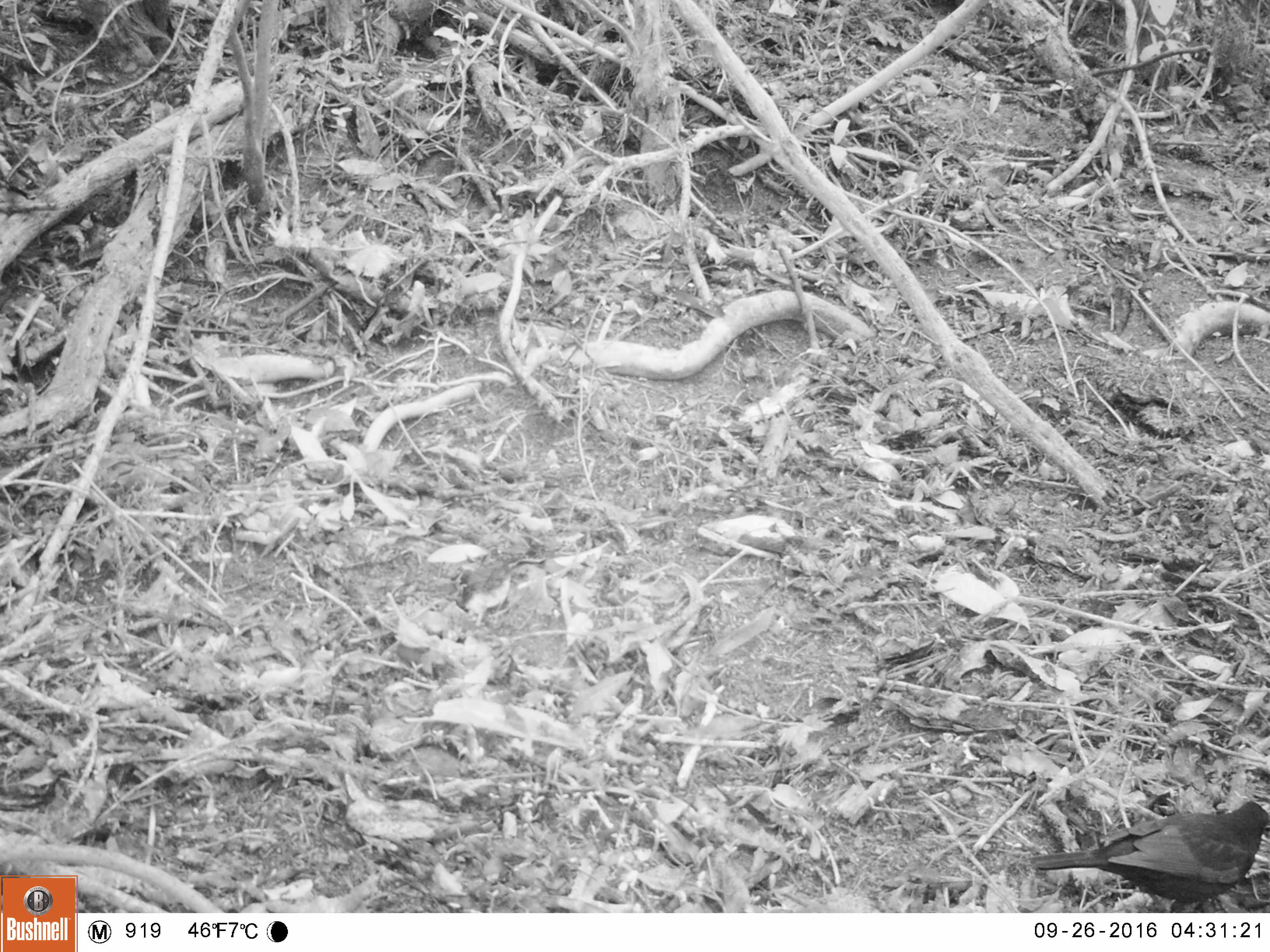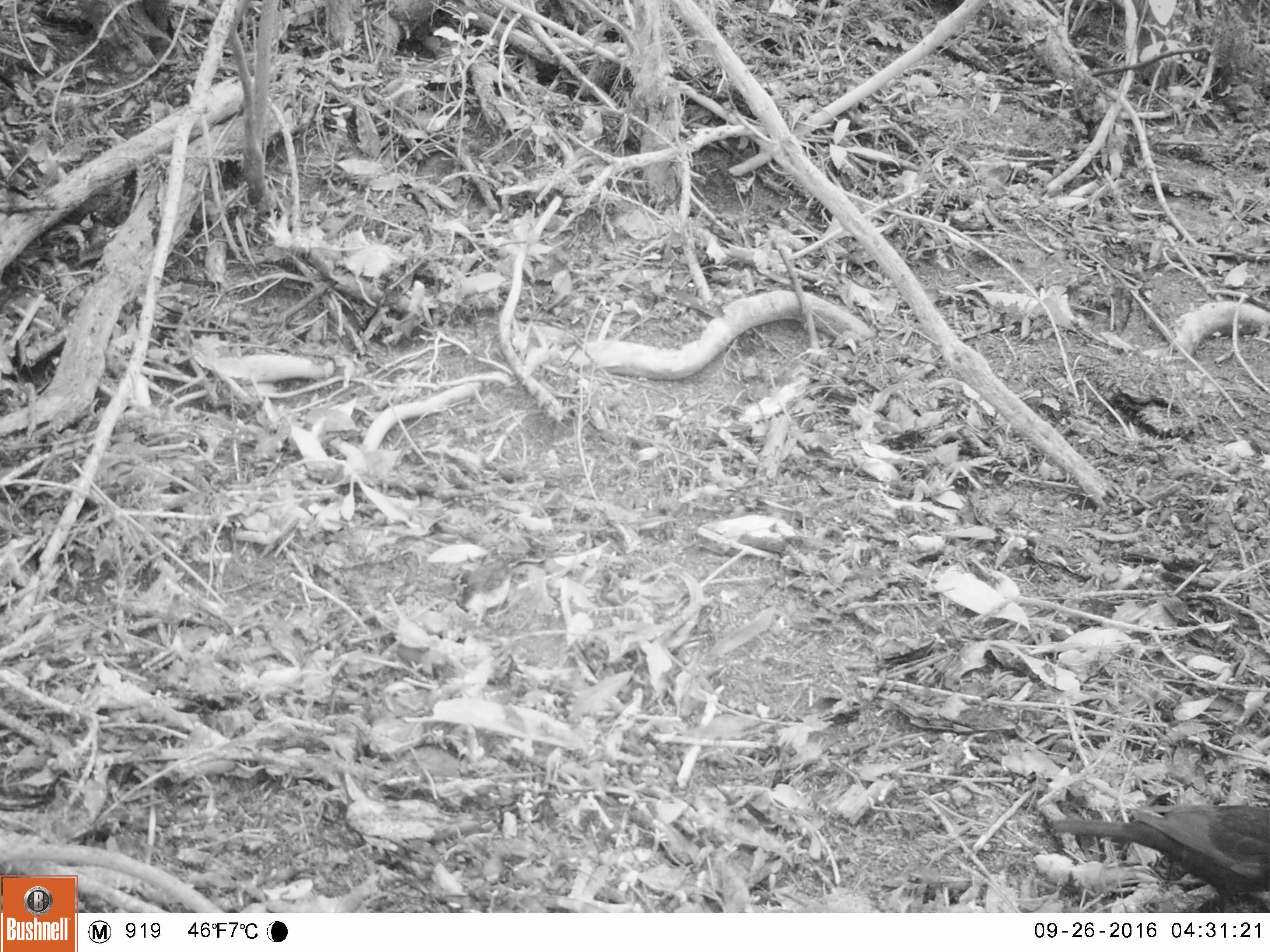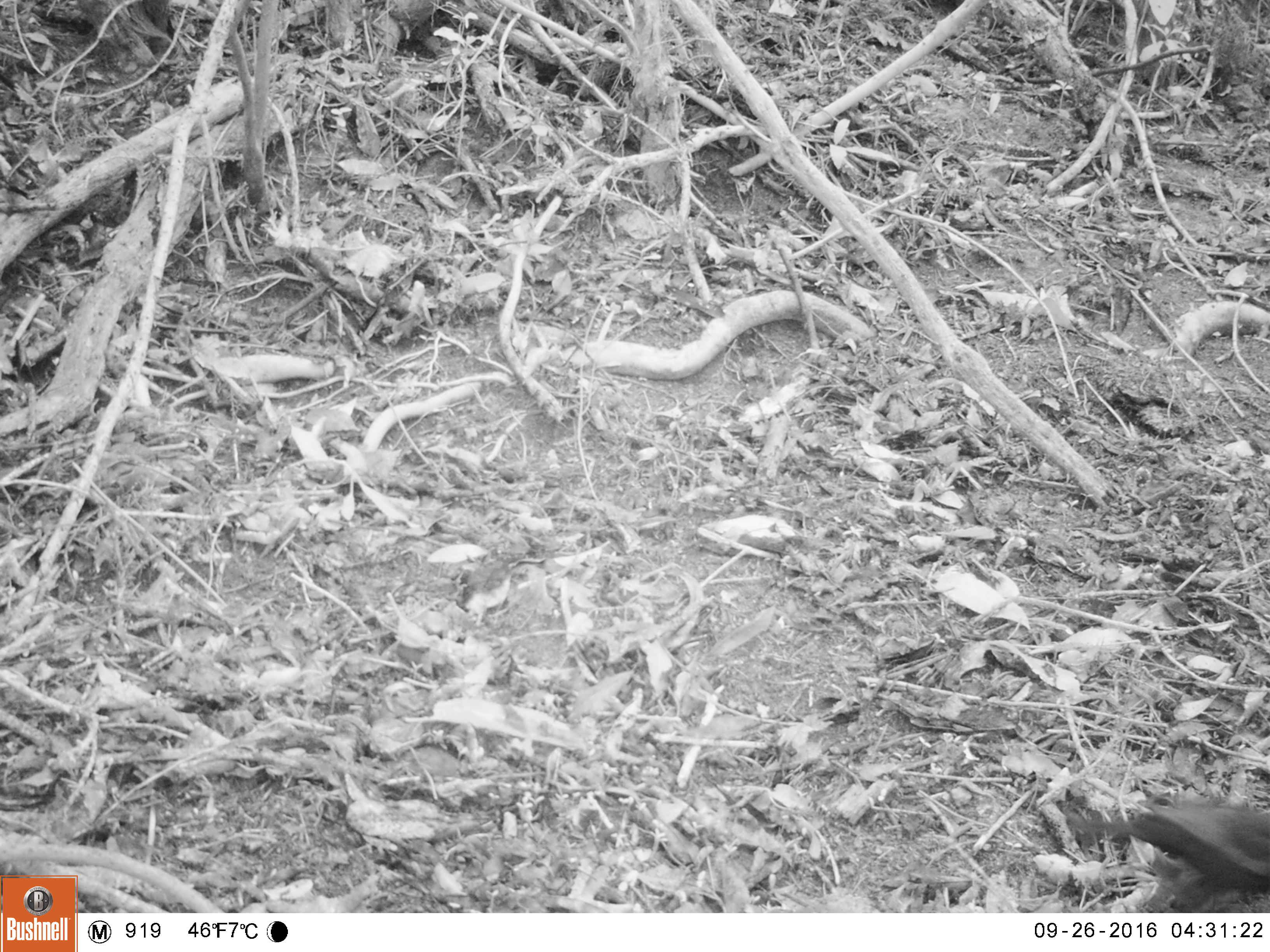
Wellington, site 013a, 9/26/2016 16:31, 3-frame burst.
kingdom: Animalia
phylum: Chordata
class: Aves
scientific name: Aves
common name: bird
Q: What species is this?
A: Bird (Aves).